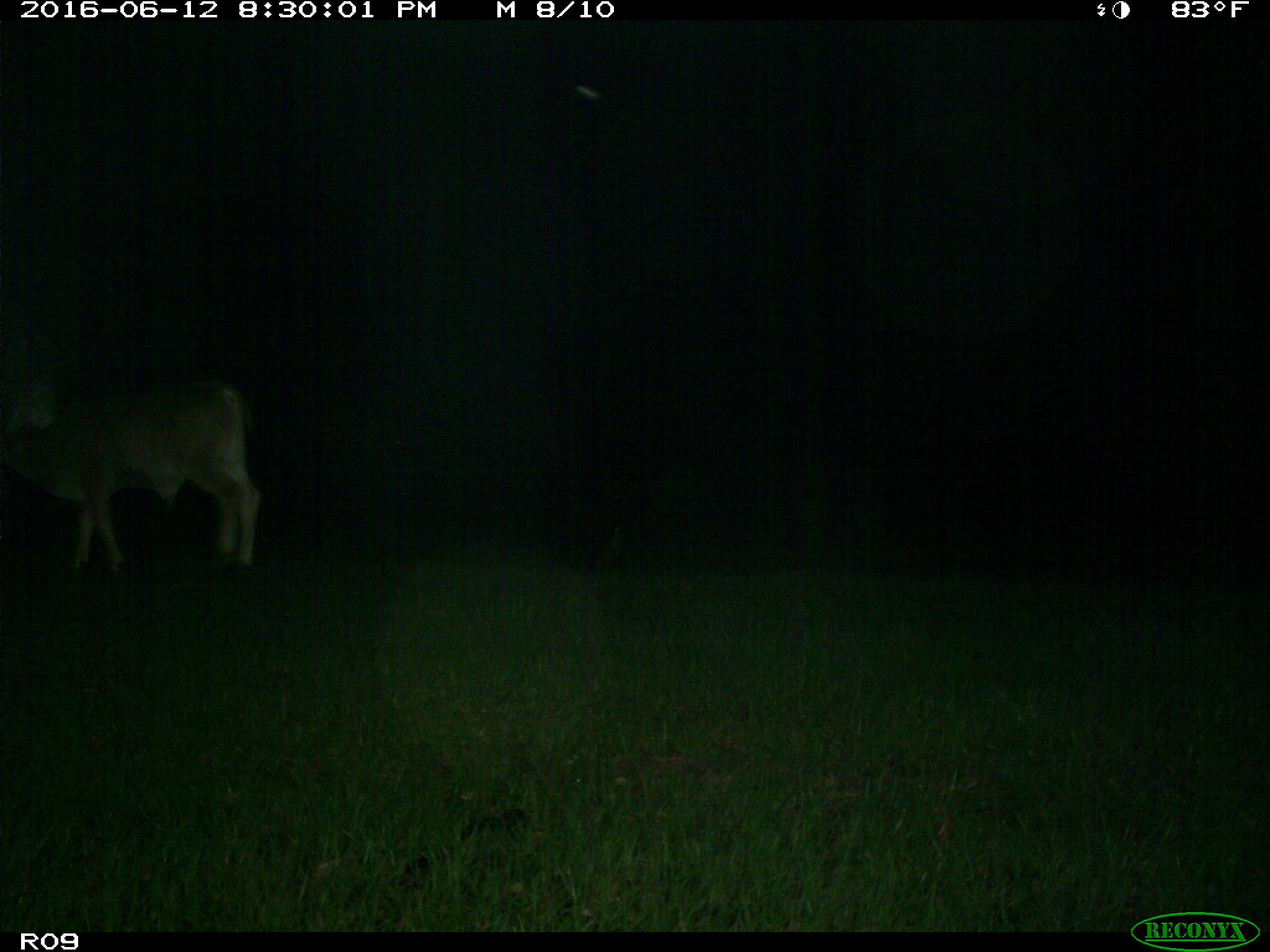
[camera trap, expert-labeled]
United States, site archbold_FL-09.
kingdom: Animalia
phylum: Chordata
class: Mammalia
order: Artiodactyla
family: Bovidae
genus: Bos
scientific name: Bos taurus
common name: domestic cow